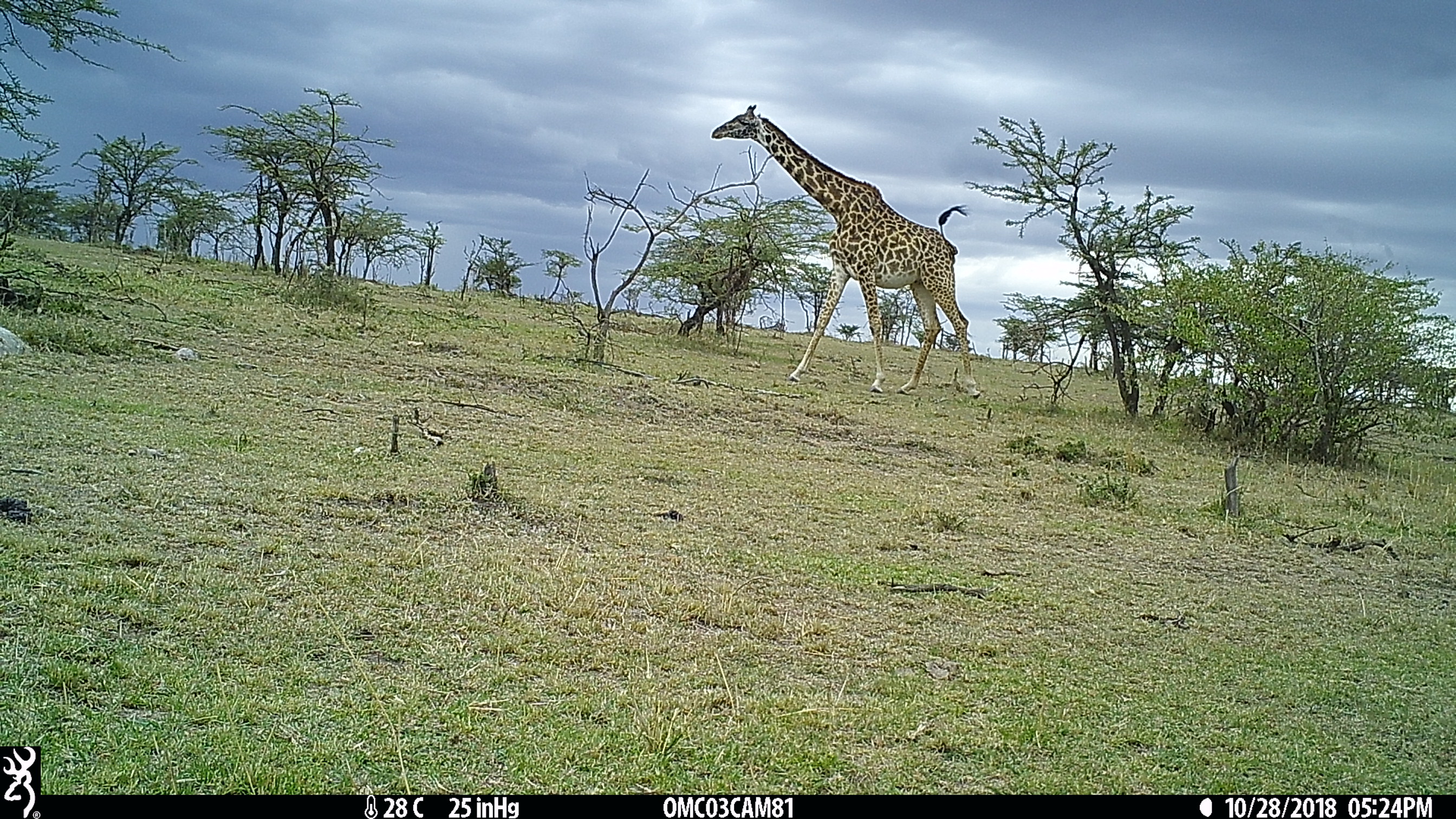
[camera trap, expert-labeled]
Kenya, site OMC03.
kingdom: Animalia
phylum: Chordata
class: Mammalia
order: Artiodactyla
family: Giraffidae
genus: Giraffa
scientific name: Giraffa camelopardalis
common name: northern giraffe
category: giraffe